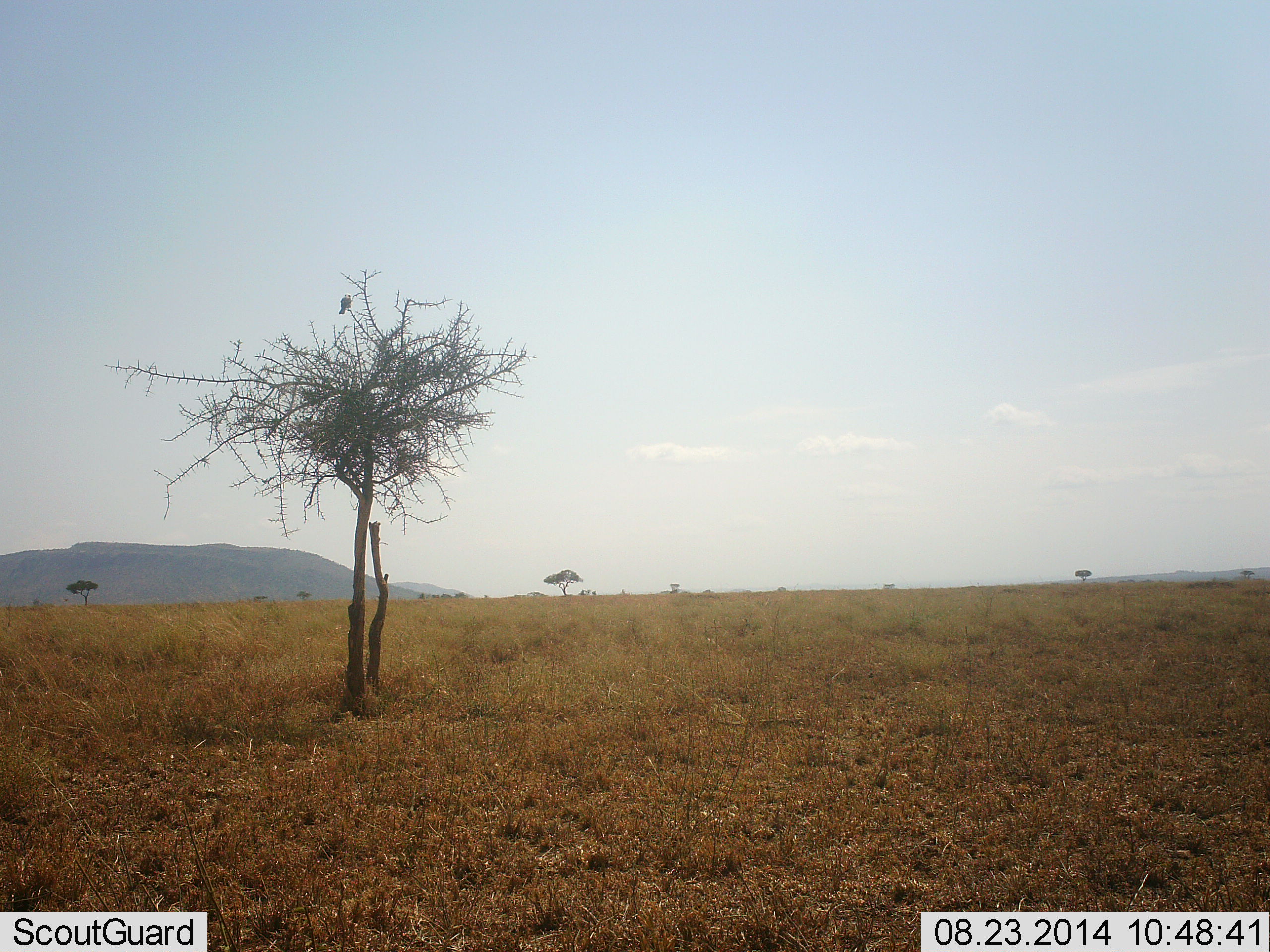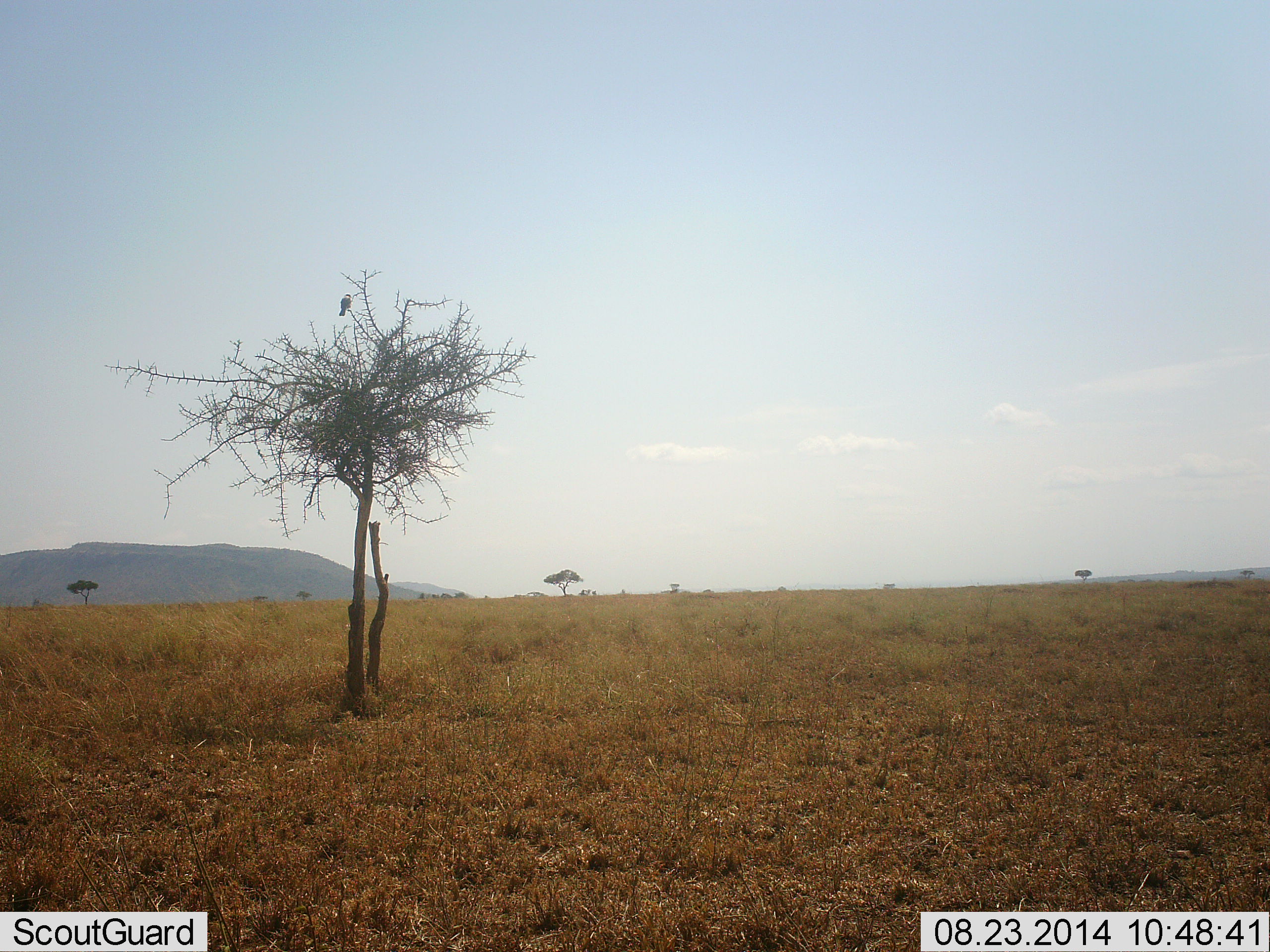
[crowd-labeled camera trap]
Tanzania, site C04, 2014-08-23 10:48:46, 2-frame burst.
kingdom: Animalia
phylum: Chordata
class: Aves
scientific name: Aves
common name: bird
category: otherbird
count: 1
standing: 0%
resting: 100%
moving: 0%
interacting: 0%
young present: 0%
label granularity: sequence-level